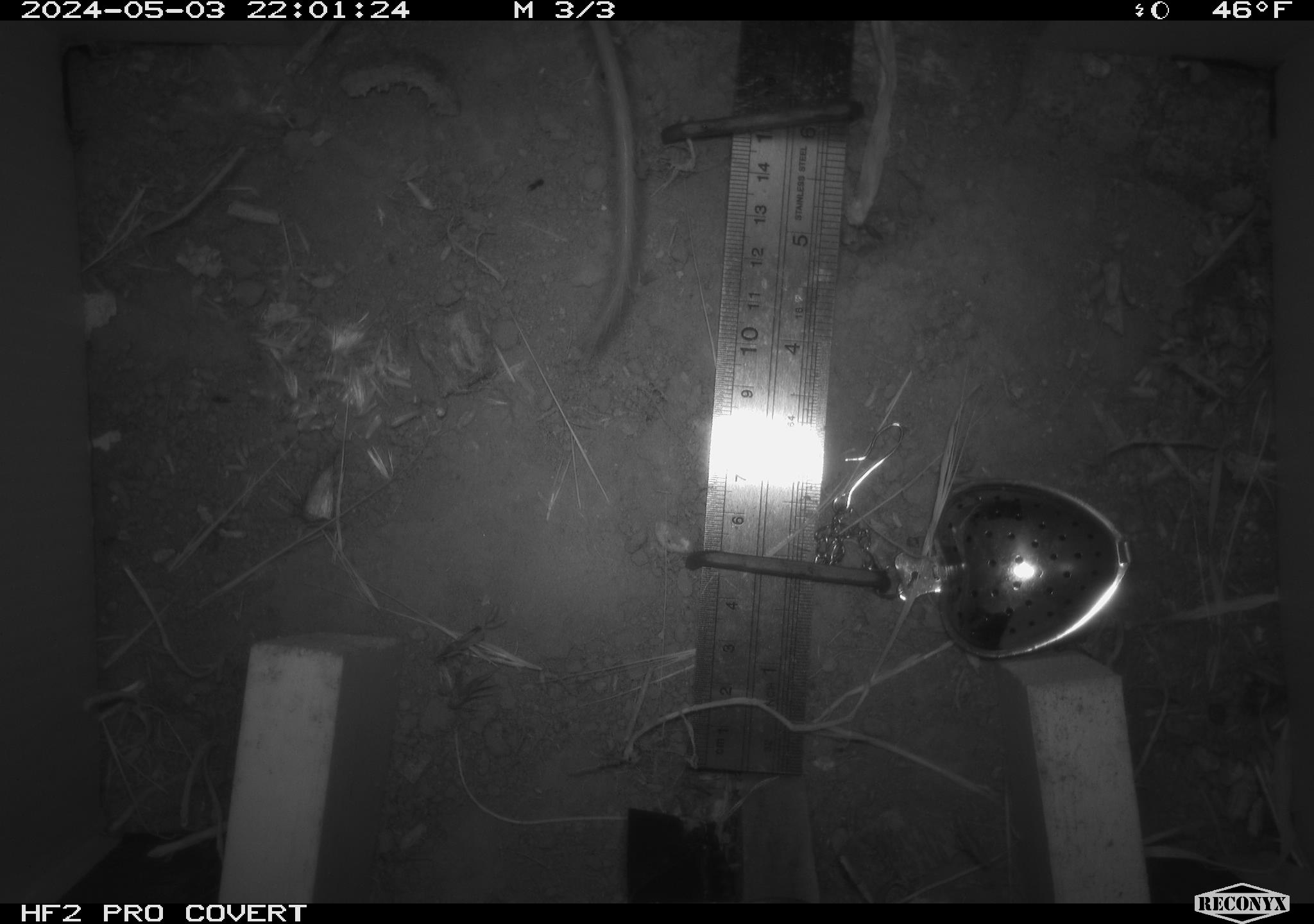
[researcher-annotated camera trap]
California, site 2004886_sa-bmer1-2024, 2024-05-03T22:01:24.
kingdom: Animalia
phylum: Chordata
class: Mammalia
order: Rodentia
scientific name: Rodentia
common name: mouse species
Mouse species (Rodentia).